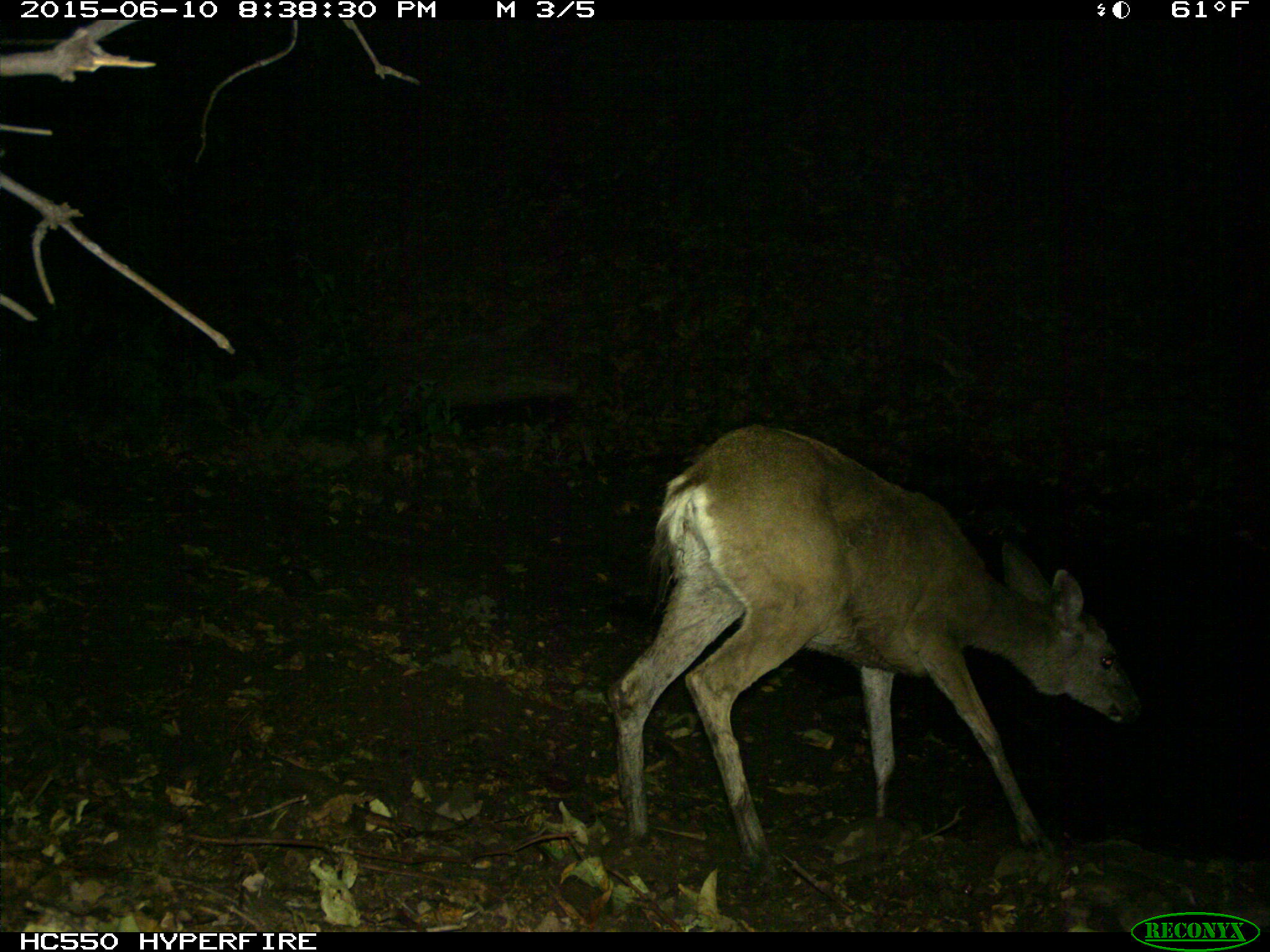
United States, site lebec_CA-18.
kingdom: Animalia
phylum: Chordata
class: Mammalia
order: Artiodactyla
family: Cervidae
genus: Odocoileus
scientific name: Odocoileus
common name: deer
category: unidentified deer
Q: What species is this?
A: Unidentified deer (deer) (Odocoileus).